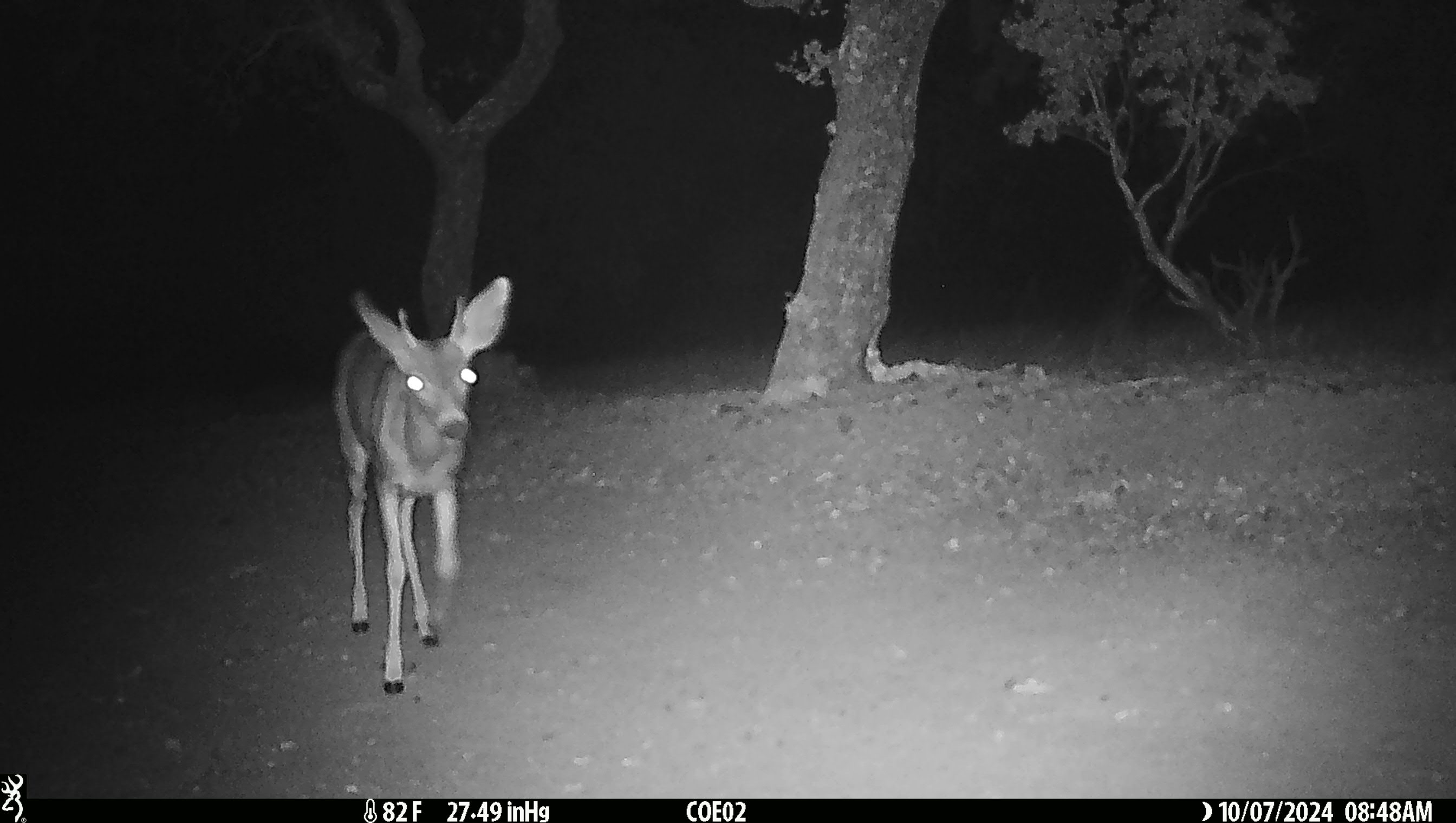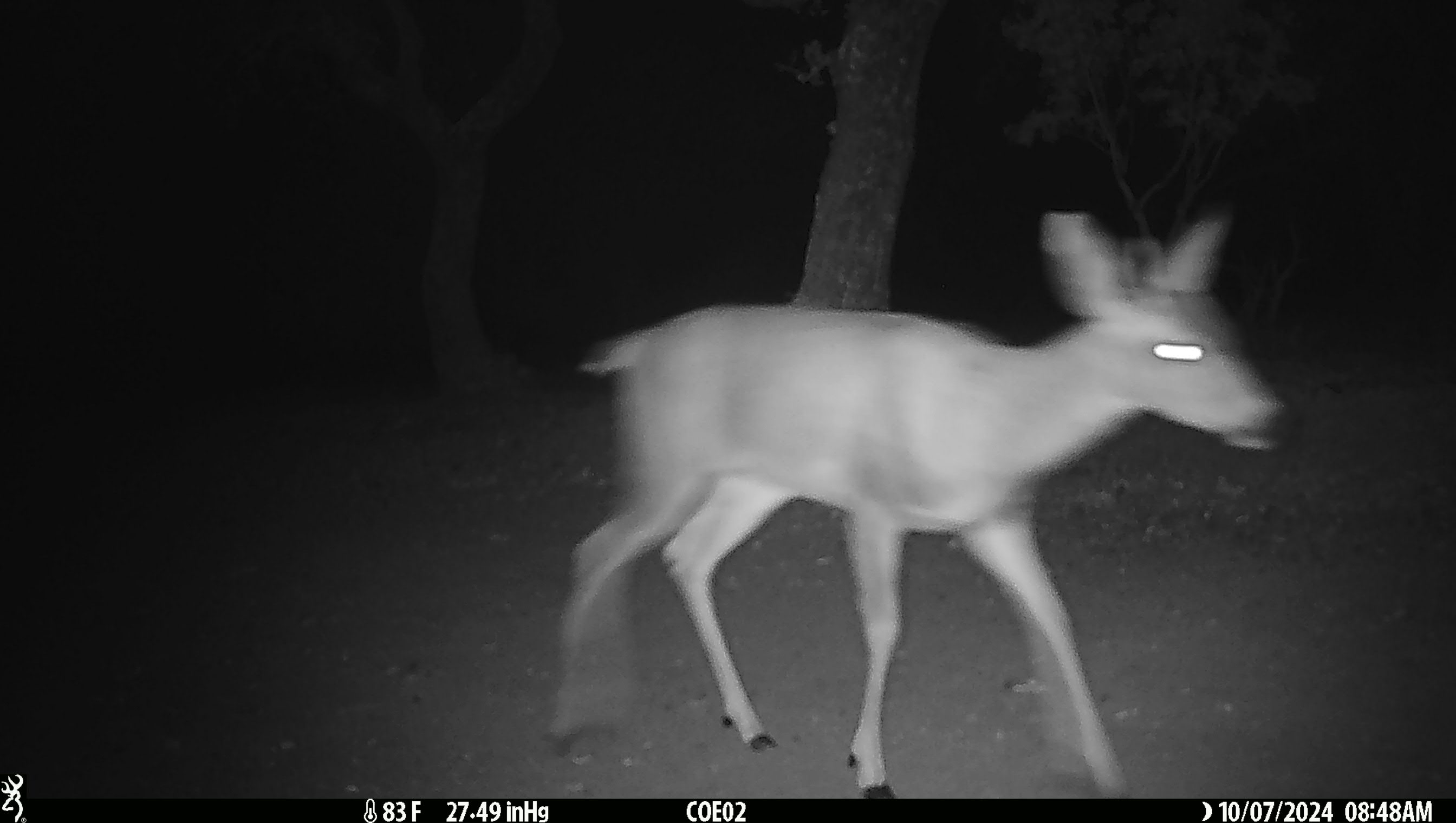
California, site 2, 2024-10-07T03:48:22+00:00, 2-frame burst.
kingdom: Animalia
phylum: Chordata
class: Mammalia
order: Artiodactyla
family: Cervidae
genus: Odocoileus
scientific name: Odocoileus hemionus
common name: mule deer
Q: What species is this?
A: Mule deer (Odocoileus hemionus).